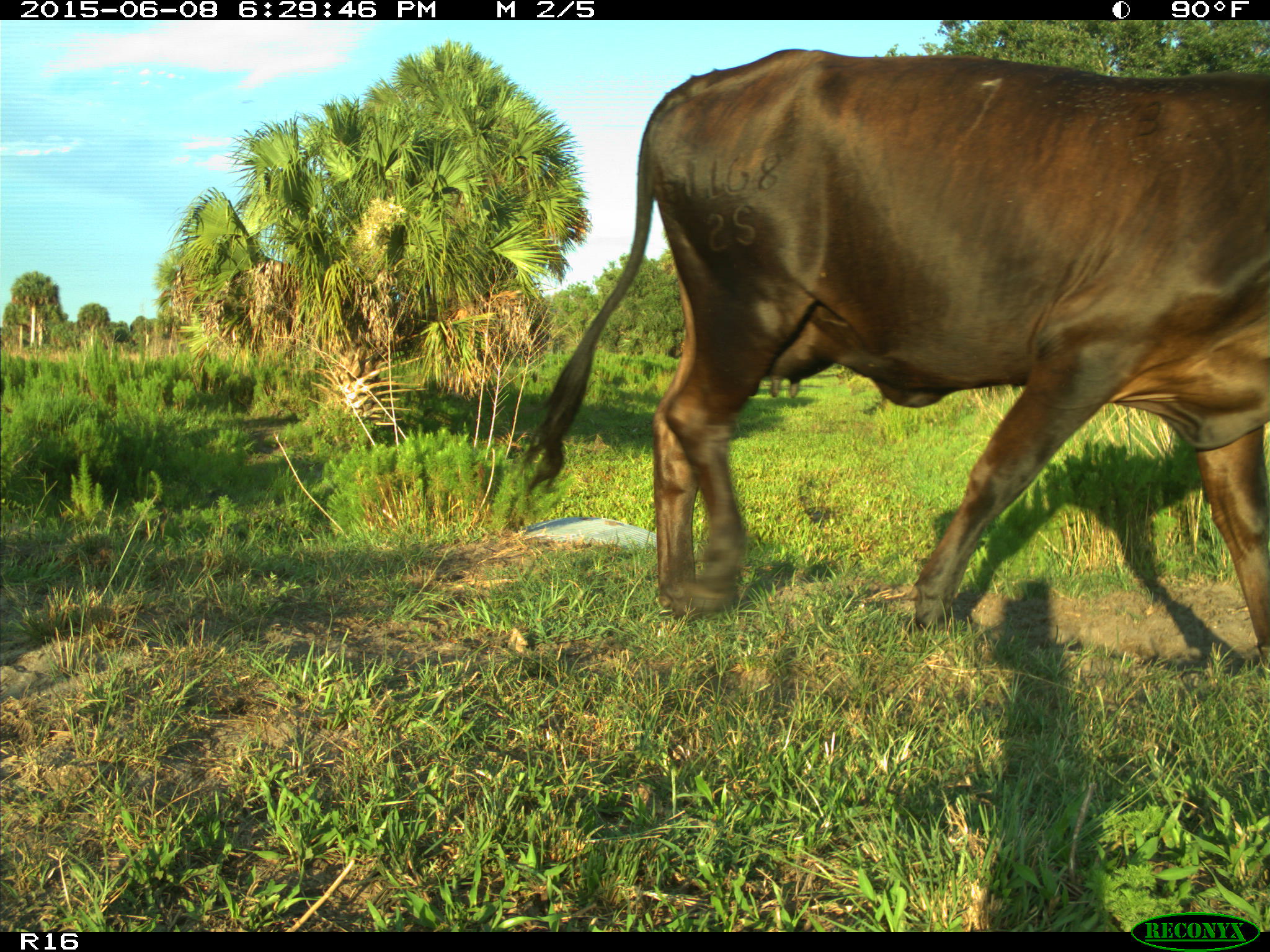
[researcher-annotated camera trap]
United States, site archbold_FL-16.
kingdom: Animalia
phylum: Chordata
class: Mammalia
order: Artiodactyla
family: Bovidae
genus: Bos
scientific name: Bos taurus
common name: domestic cow